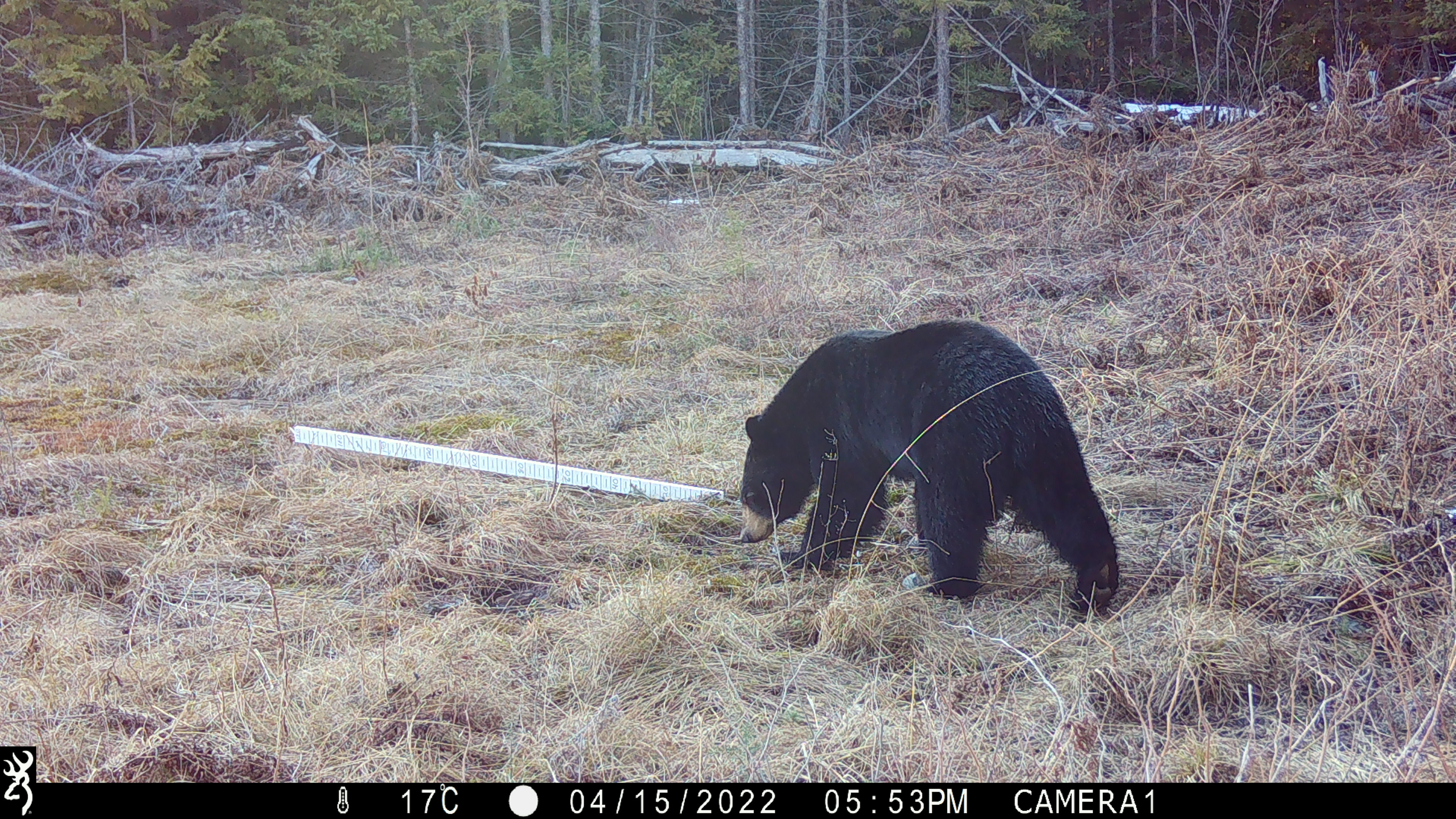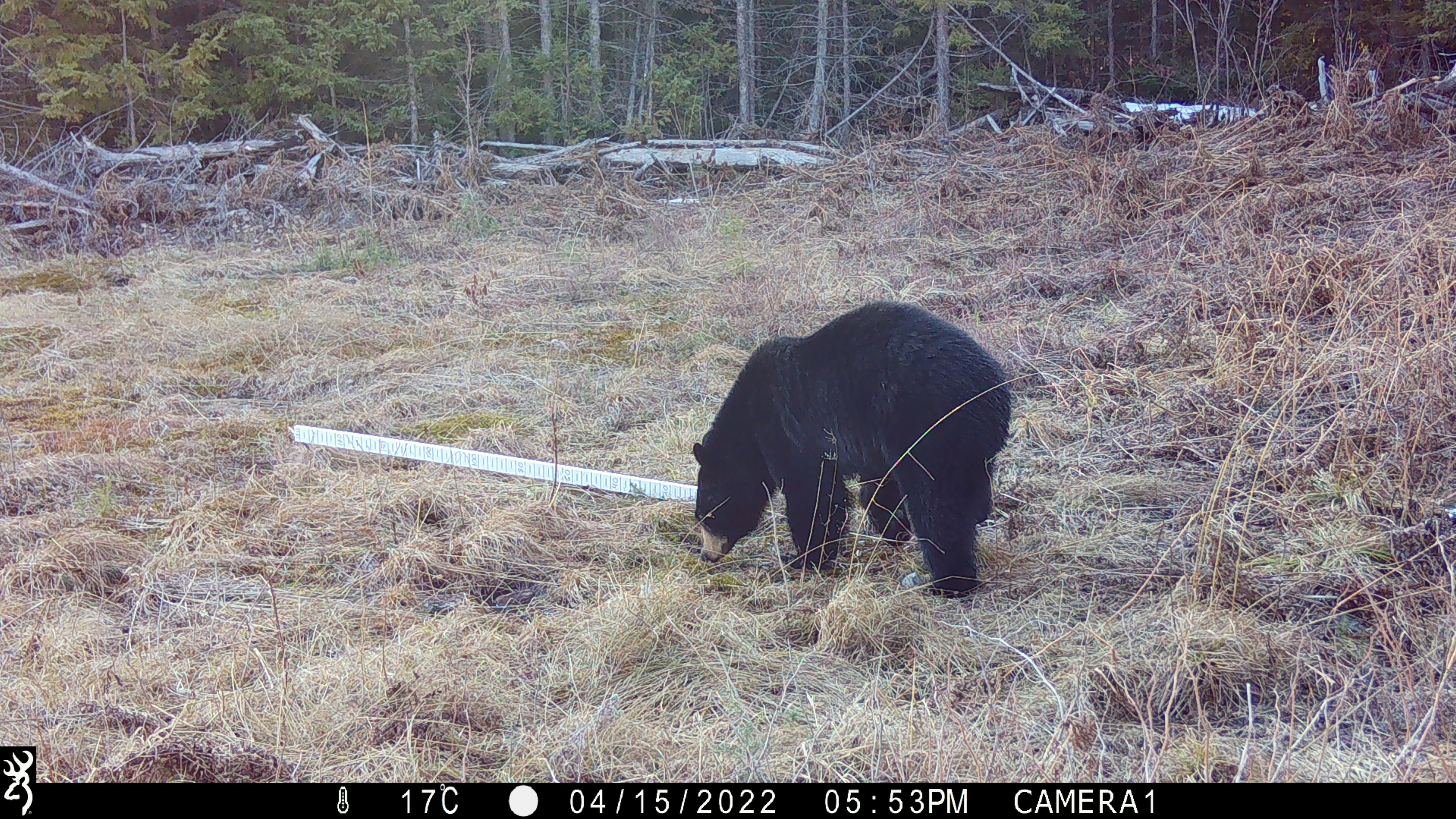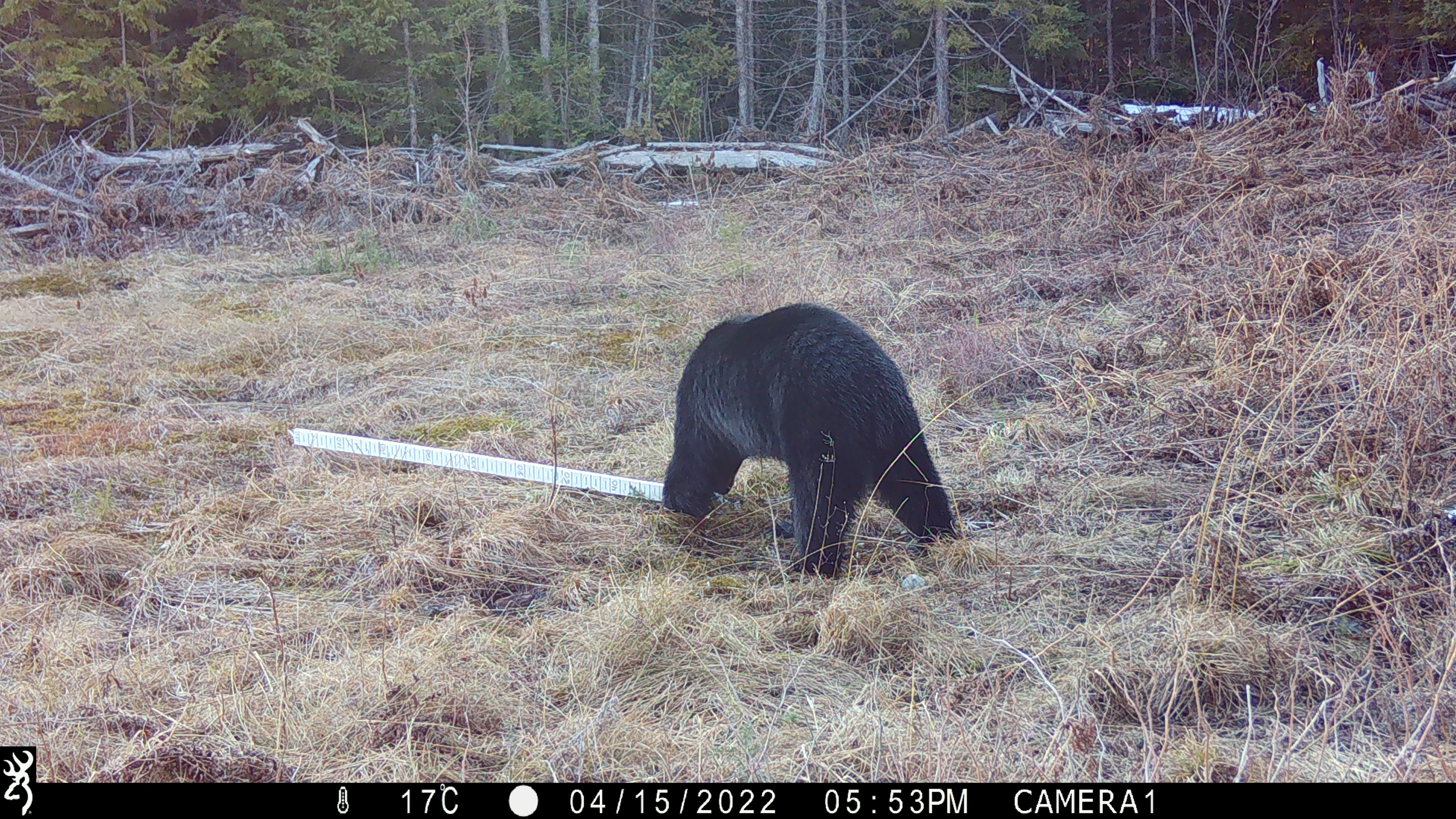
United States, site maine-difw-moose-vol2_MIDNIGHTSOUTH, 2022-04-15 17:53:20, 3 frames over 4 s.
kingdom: Animalia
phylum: Chordata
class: Mammalia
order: Carnivora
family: Ursidae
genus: Ursus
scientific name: Ursus americanus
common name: black bear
Black bear (Ursus americanus).